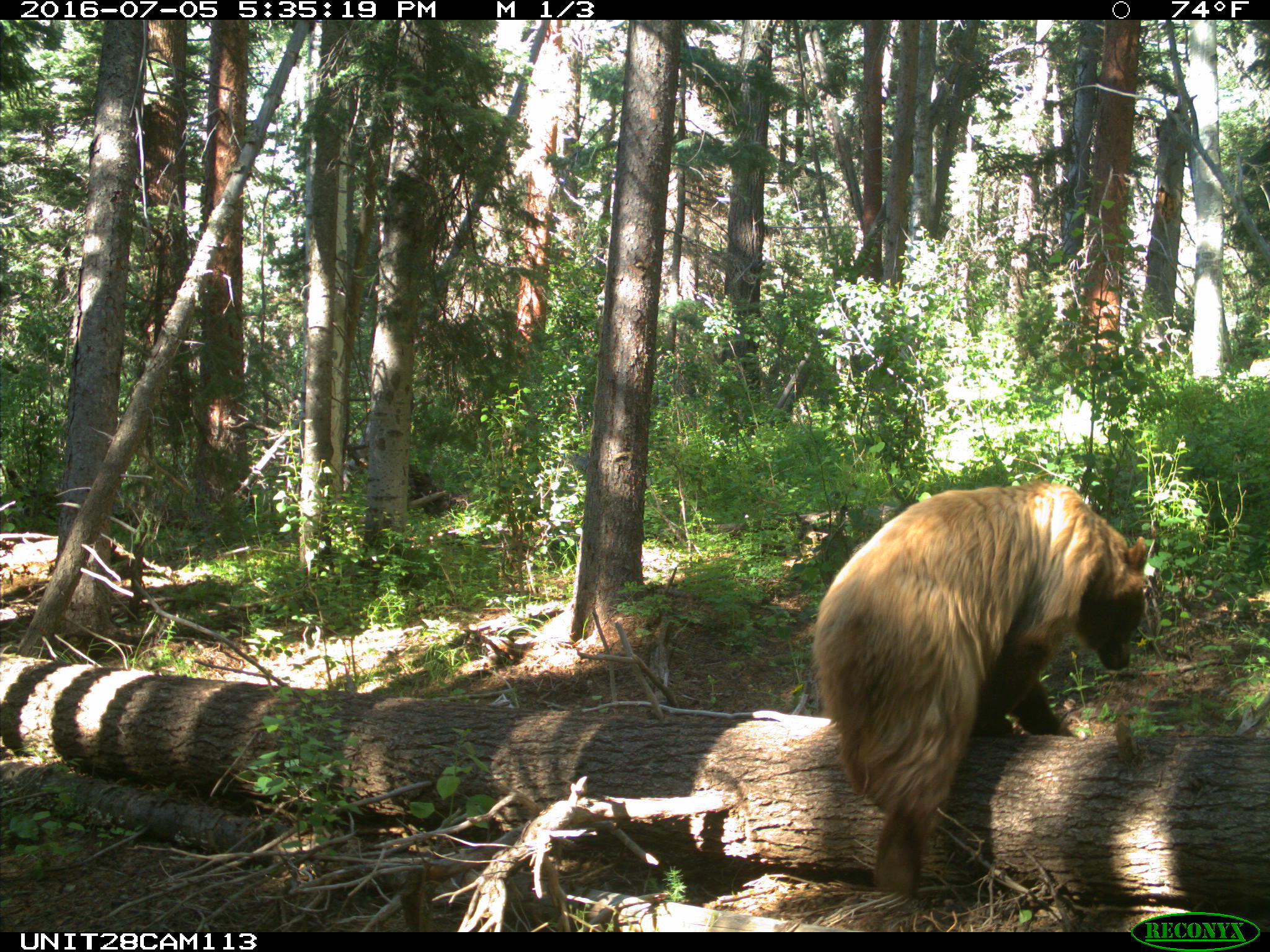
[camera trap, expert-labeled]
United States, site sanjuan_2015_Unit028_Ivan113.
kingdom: Animalia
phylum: Chordata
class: Mammalia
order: Carnivora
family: Ursidae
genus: Ursus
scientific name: Ursus americanus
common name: american black bear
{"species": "Ursus americanus (american black bear)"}